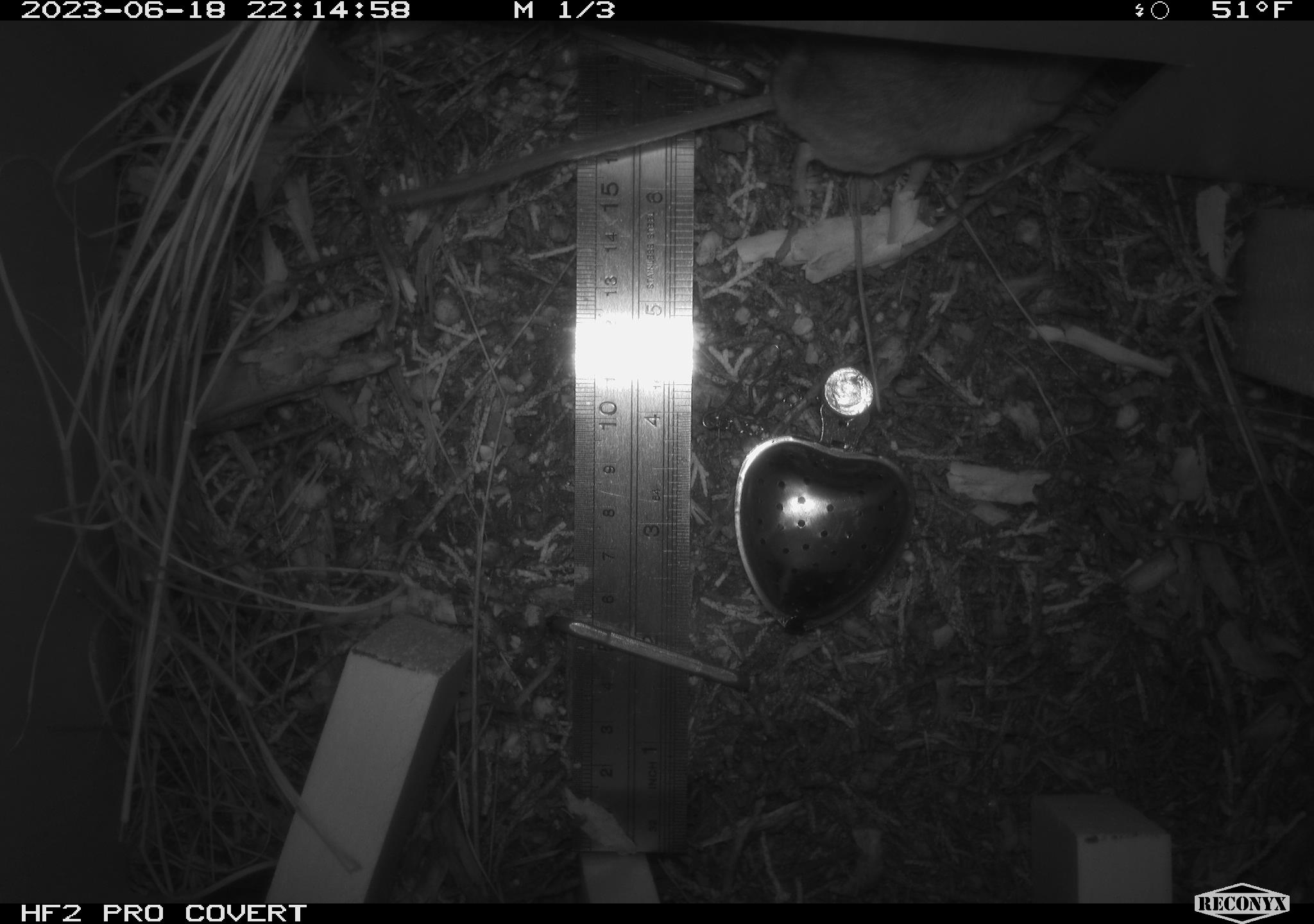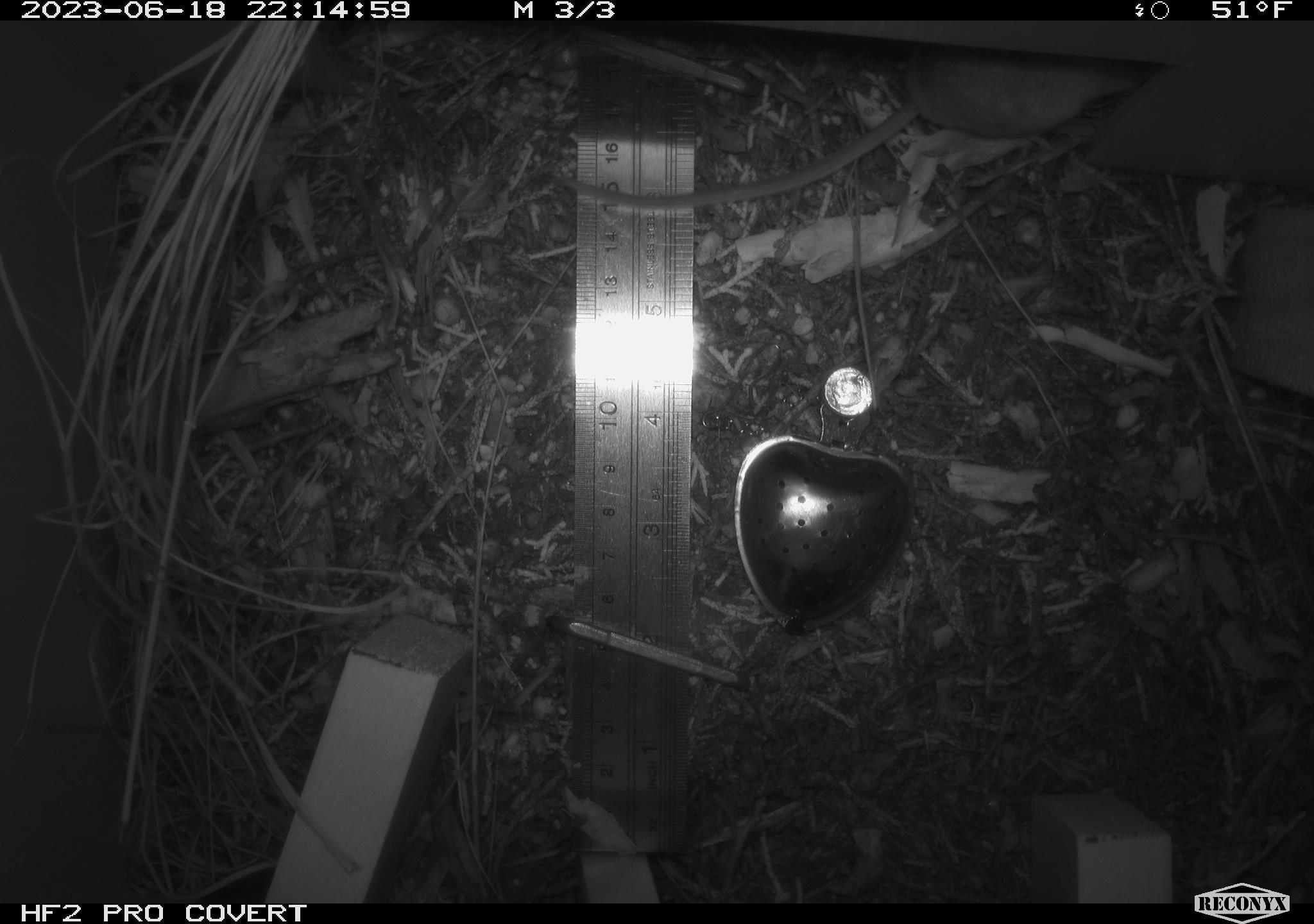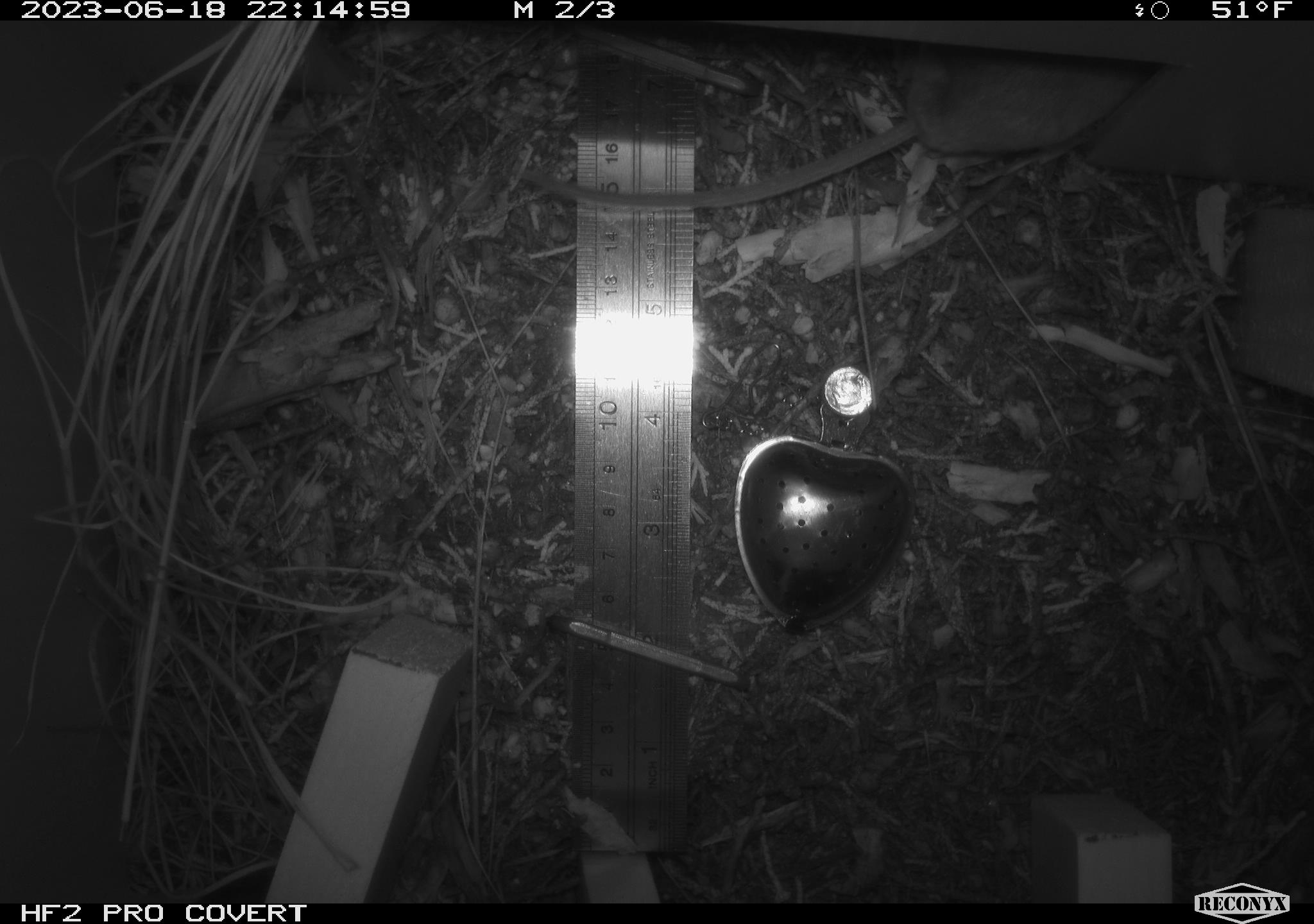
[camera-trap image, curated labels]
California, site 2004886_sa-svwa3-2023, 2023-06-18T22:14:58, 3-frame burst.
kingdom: Animalia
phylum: Chordata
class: Mammalia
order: Rodentia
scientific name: Rodentia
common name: mouse species